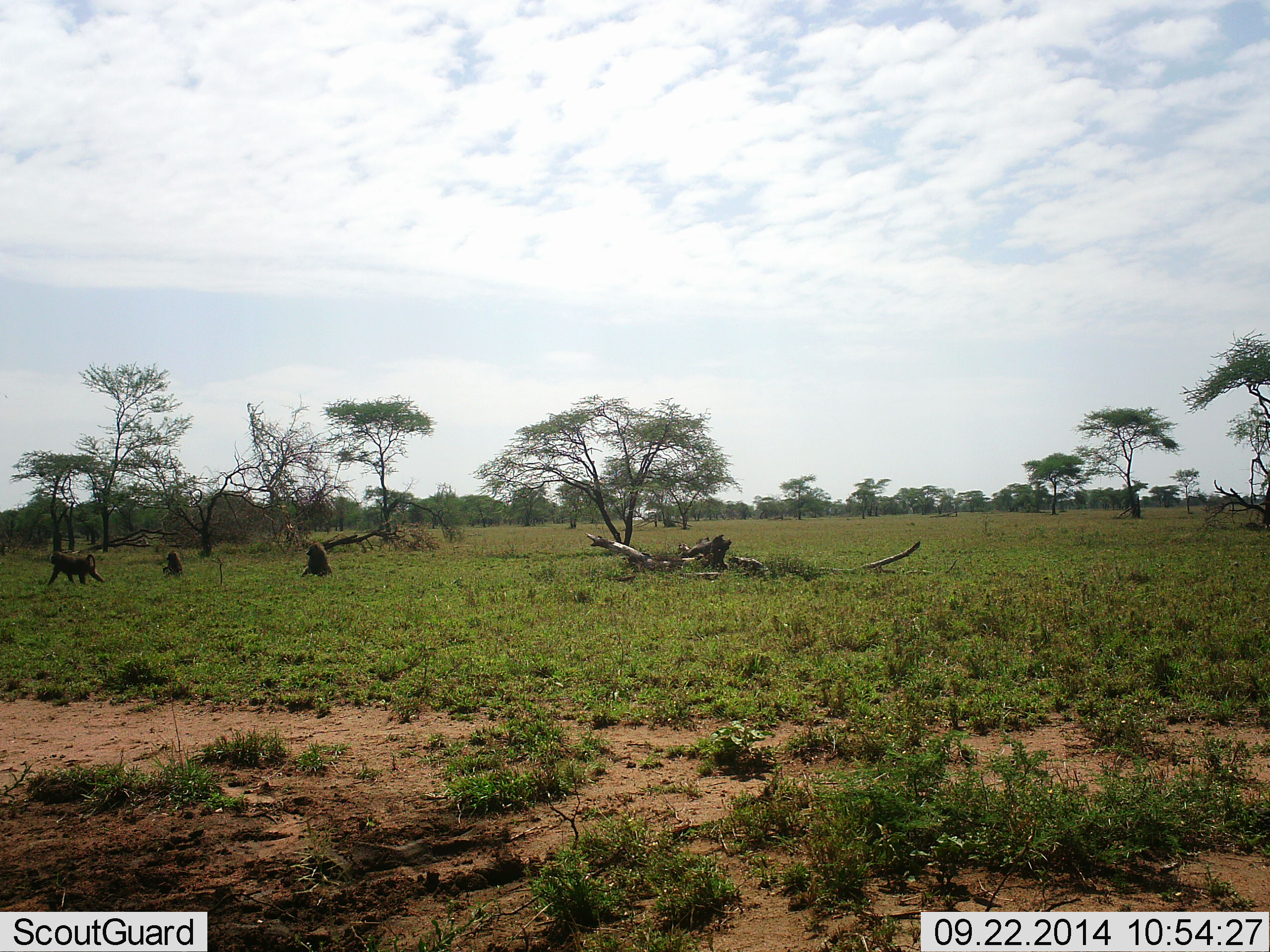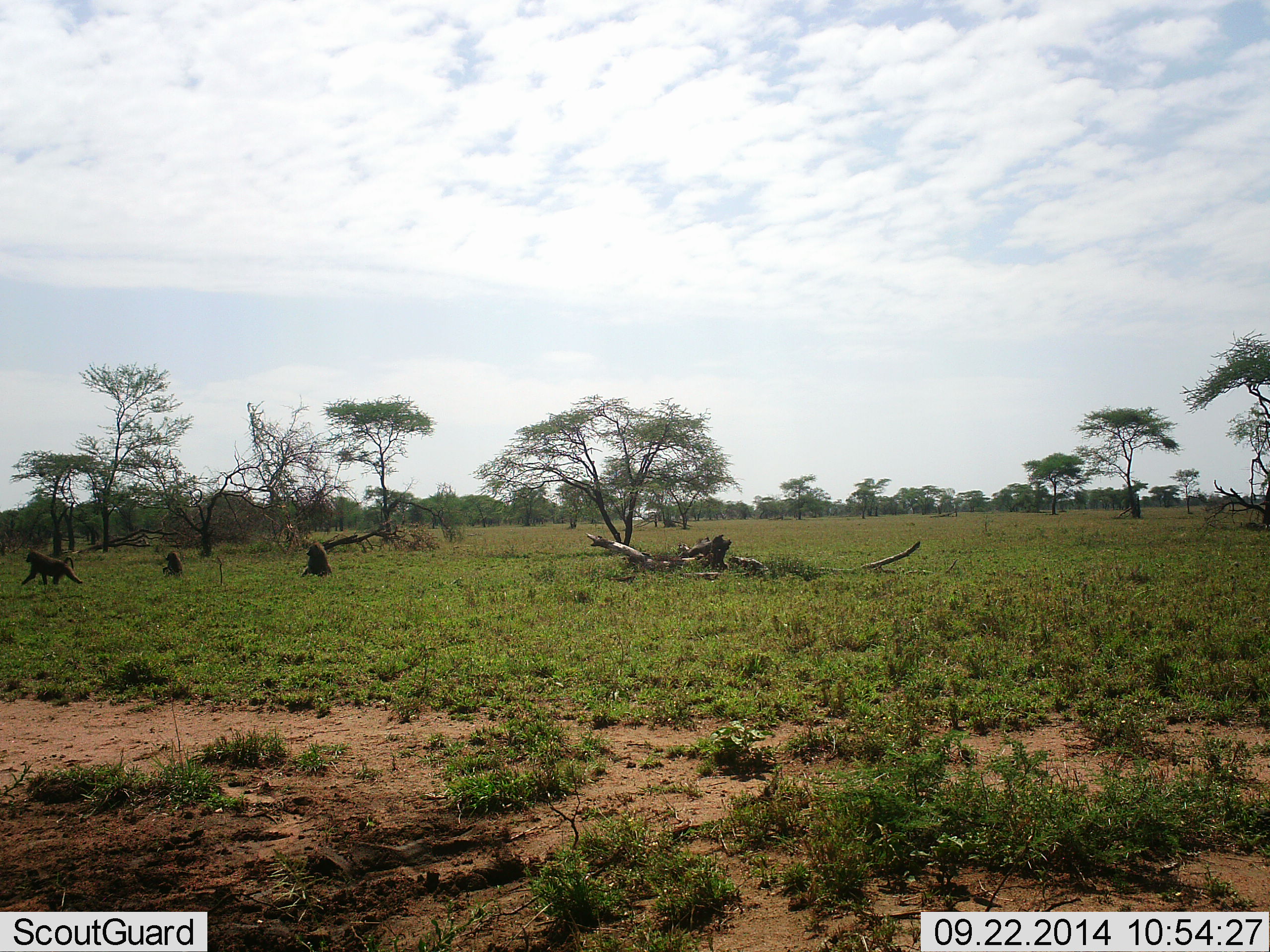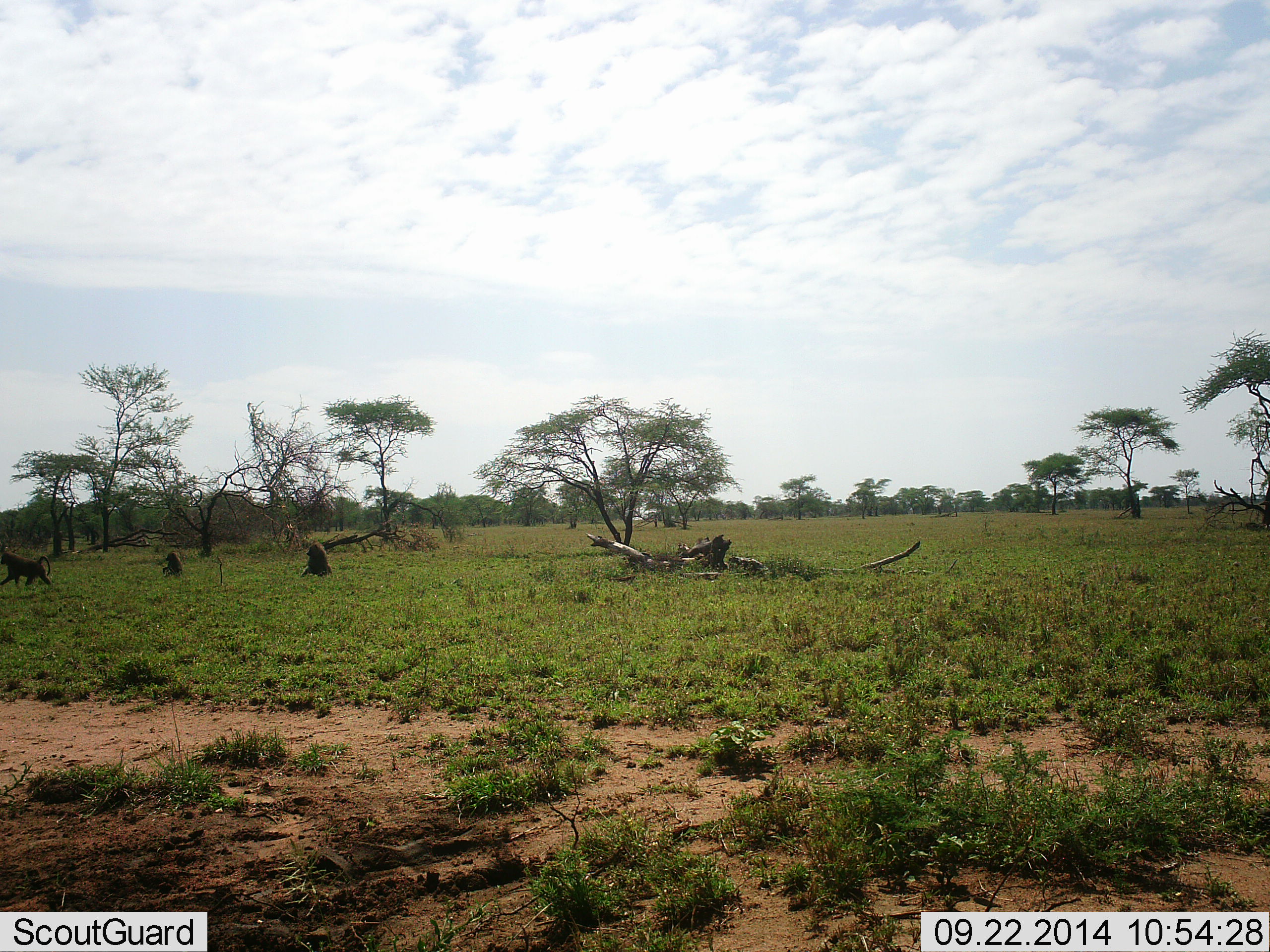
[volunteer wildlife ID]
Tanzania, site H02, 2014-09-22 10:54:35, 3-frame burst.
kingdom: Animalia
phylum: Chordata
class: Mammalia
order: Primates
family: Cercopithecidae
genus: Papio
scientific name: Papio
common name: baboon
Baboon (Papio), count 3. Behavior (volunteer vote fractions): standing 20%, resting 80%, moving 90%, interacting 0%. Young present (vote fraction): 10%. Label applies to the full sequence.